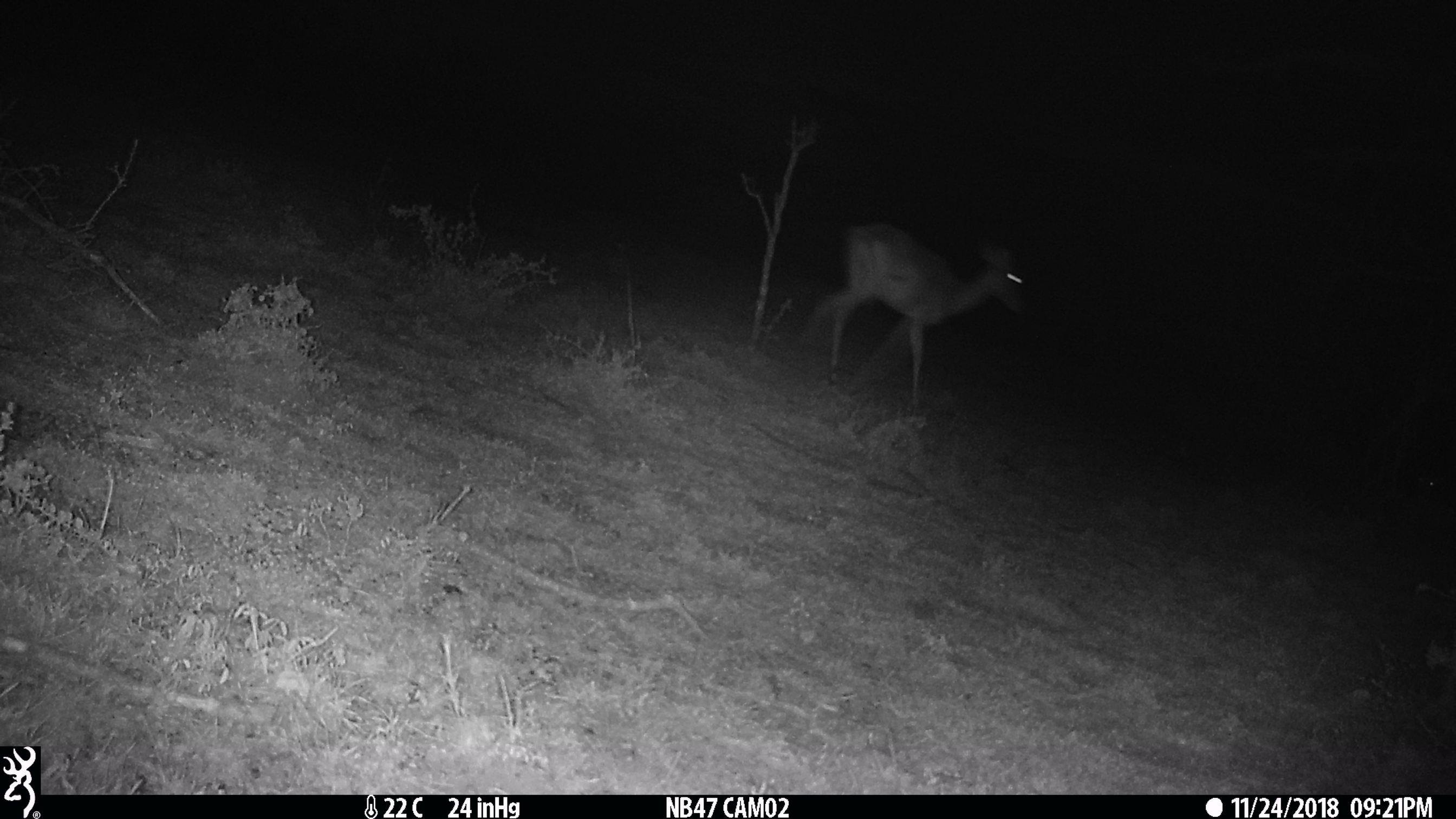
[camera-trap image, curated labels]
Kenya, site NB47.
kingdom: Animalia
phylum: Chordata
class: Mammalia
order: Artiodactyla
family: Bovidae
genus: Aepyceros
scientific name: Aepyceros melampus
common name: impala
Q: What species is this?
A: Impala (Aepyceros melampus).